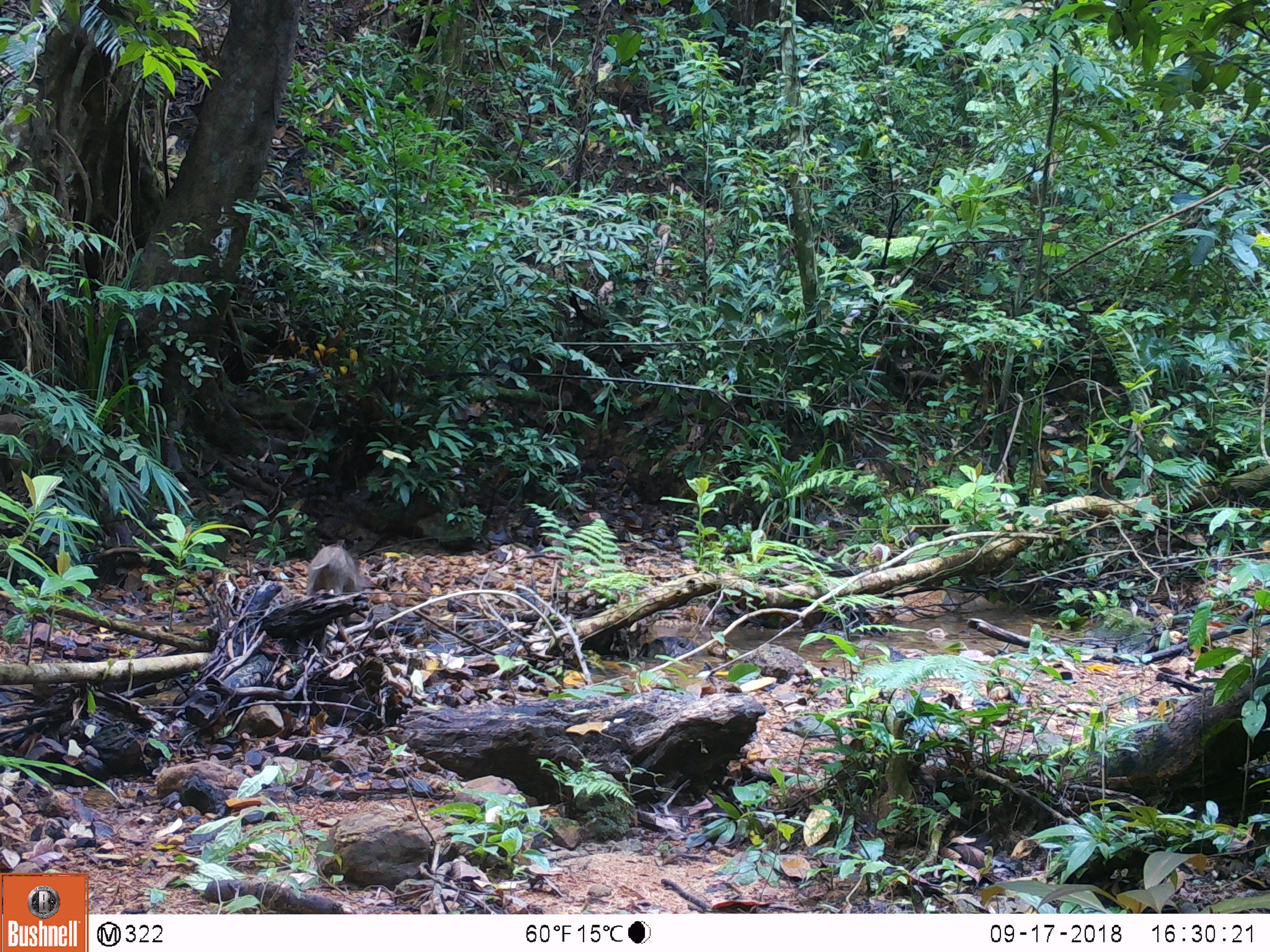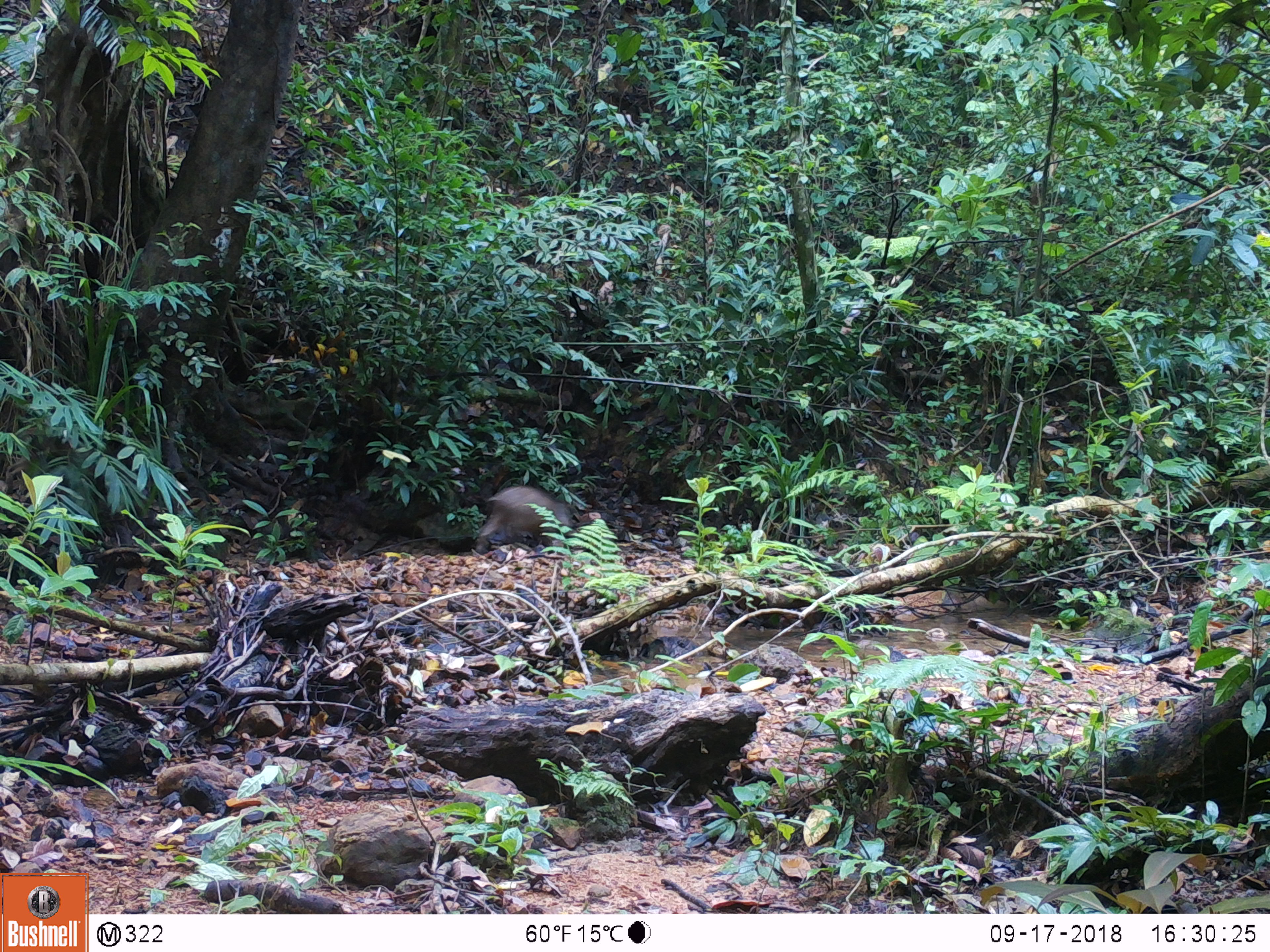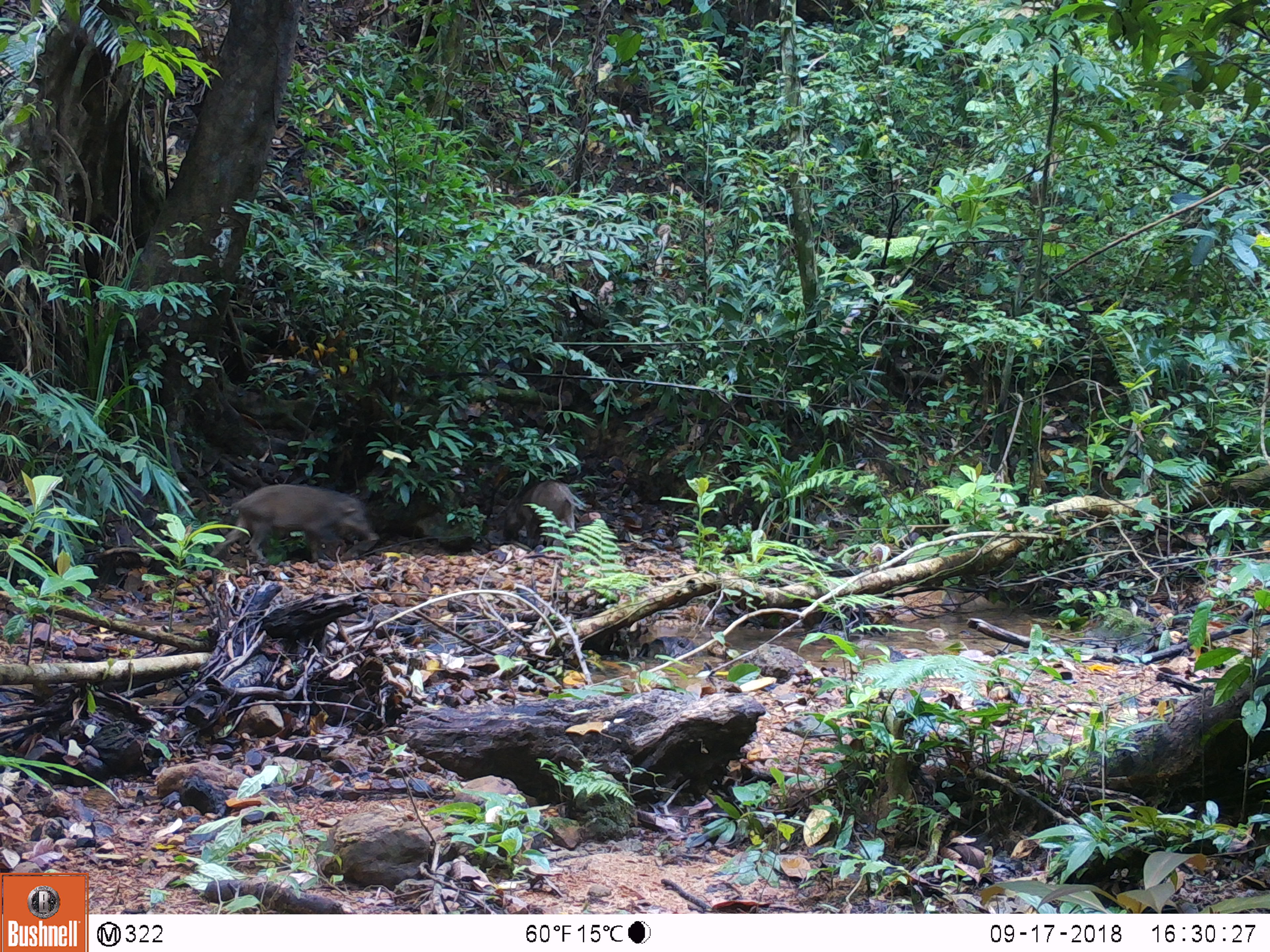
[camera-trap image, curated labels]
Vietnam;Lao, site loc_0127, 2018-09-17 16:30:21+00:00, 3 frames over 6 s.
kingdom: Animalia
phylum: Chordata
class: Mammalia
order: Artiodactyla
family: Suidae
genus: Sus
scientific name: Sus scrofa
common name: eurasian wild pig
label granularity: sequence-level